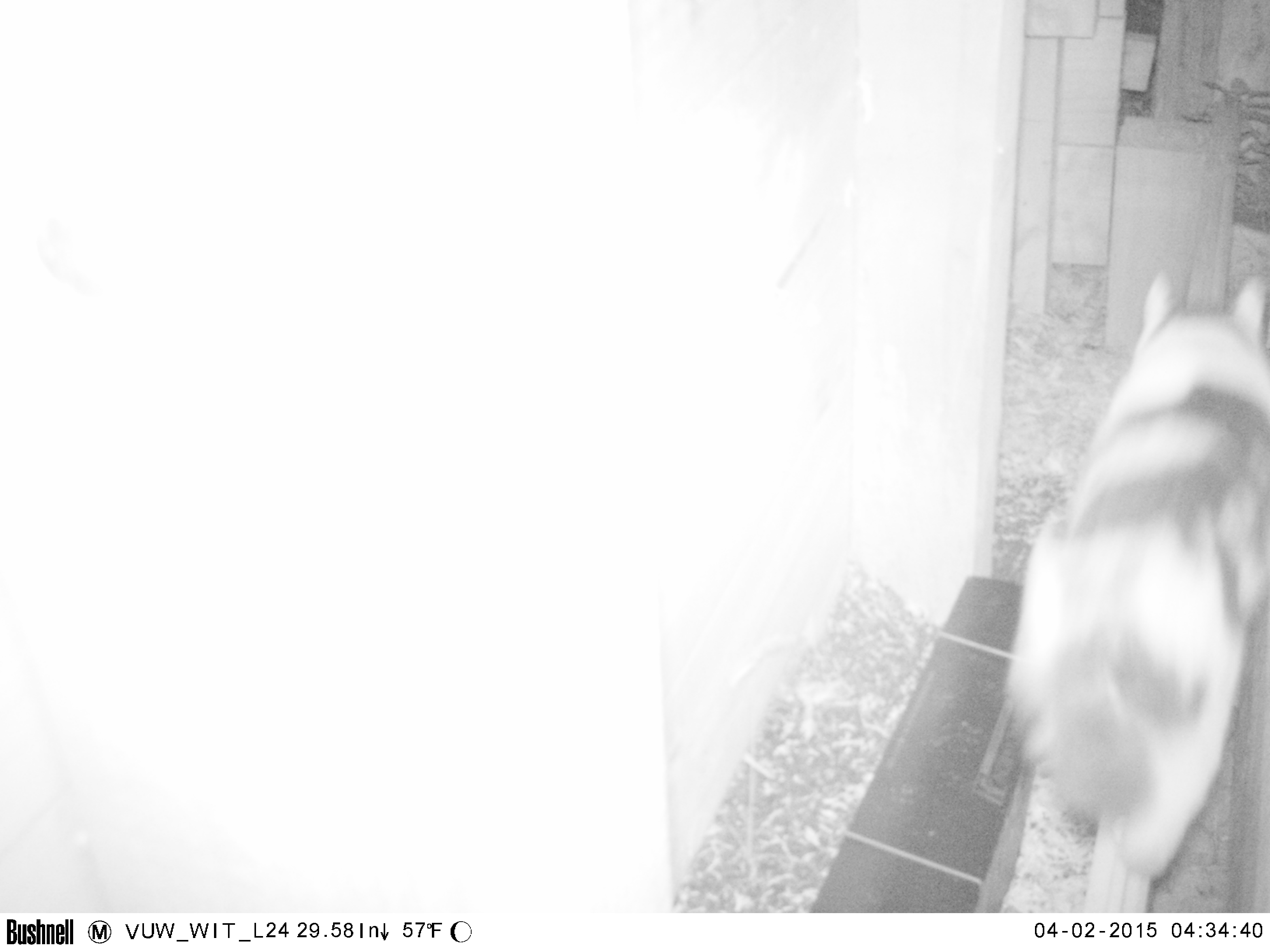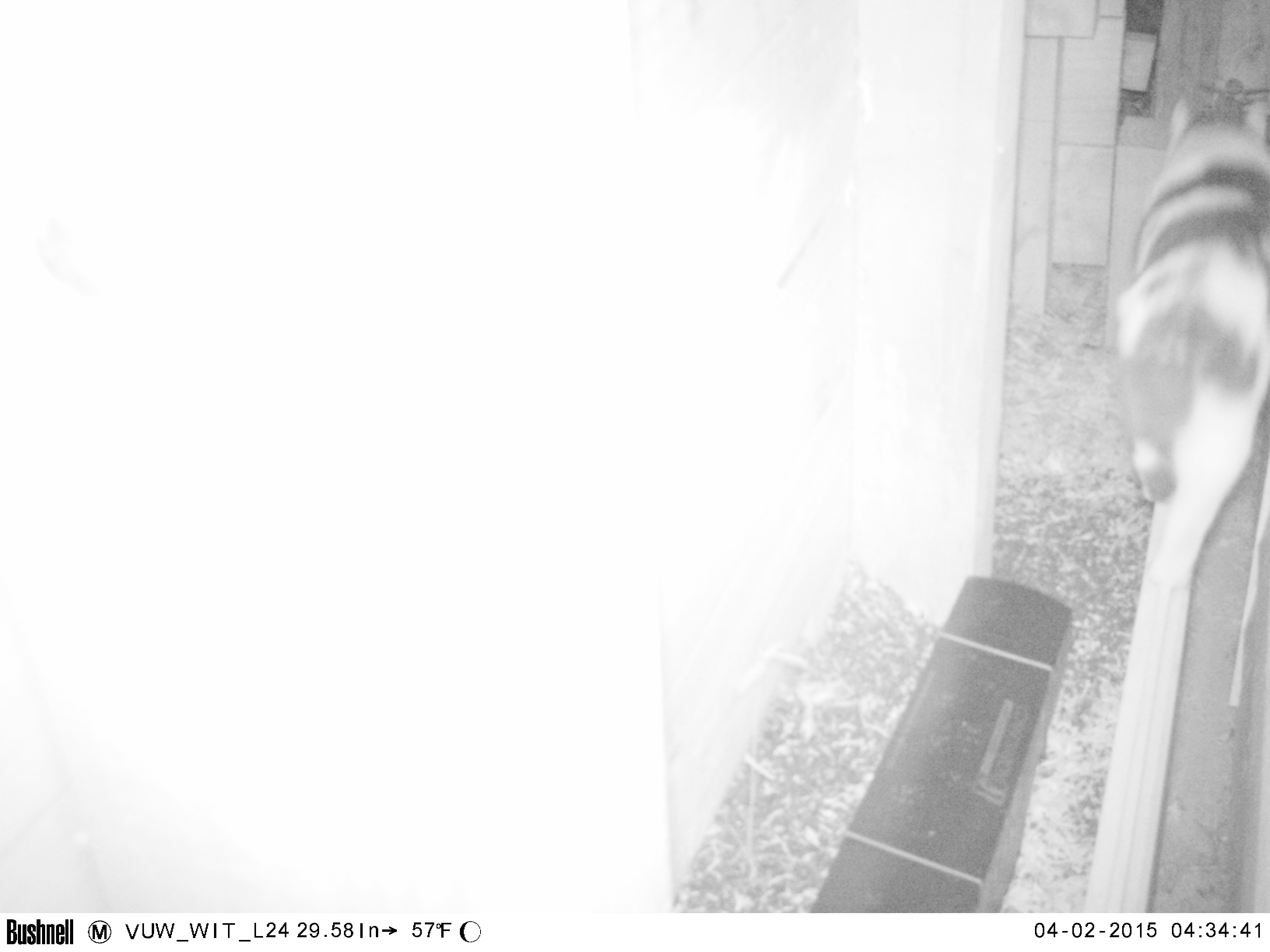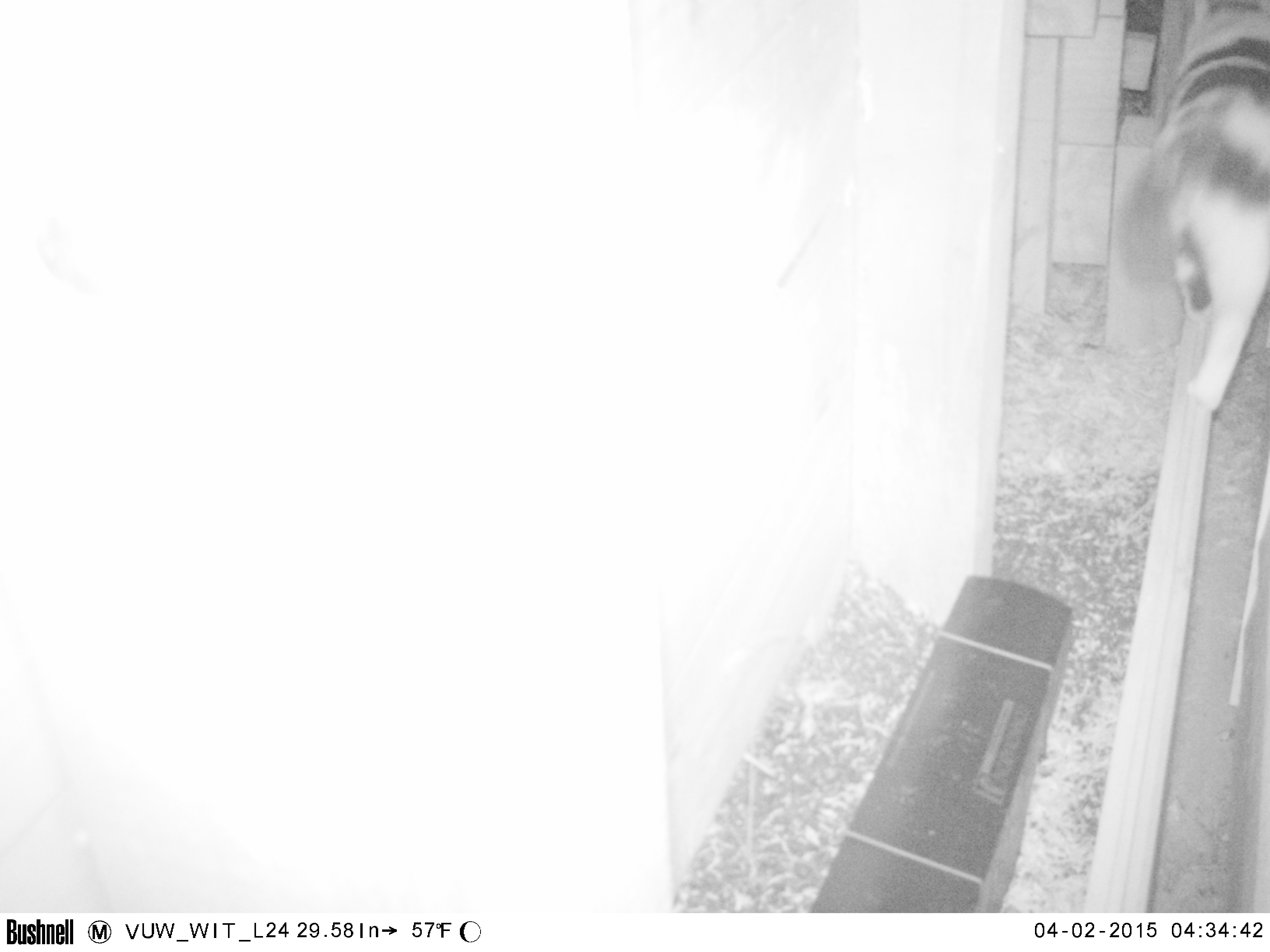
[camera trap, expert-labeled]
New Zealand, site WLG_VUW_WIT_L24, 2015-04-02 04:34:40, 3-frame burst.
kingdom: Animalia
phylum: Chordata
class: Mammalia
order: Carnivora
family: Felidae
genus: Felis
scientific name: Felis catus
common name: domestic cat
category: cat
Cat (domestic cat) (Felis catus).